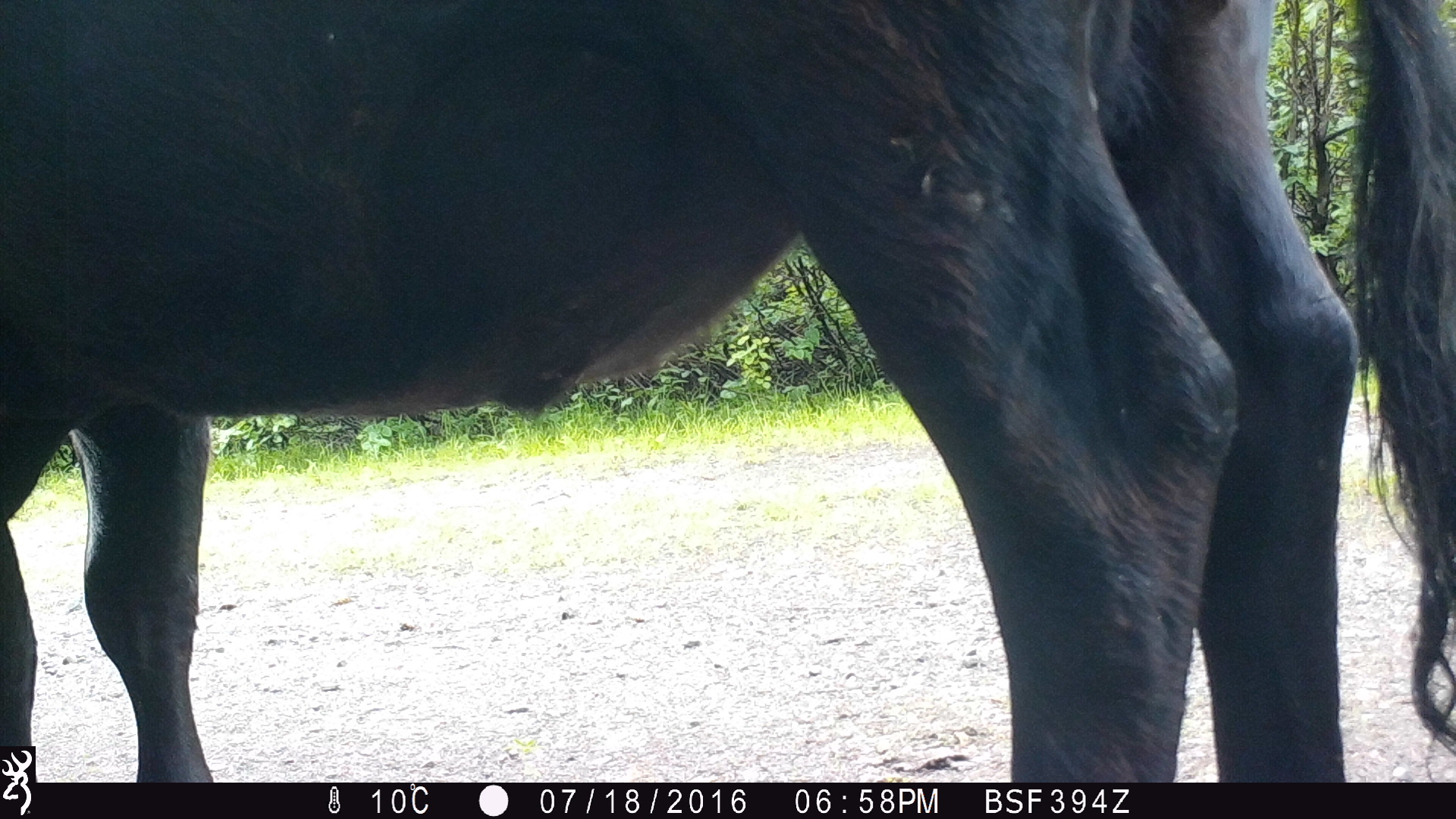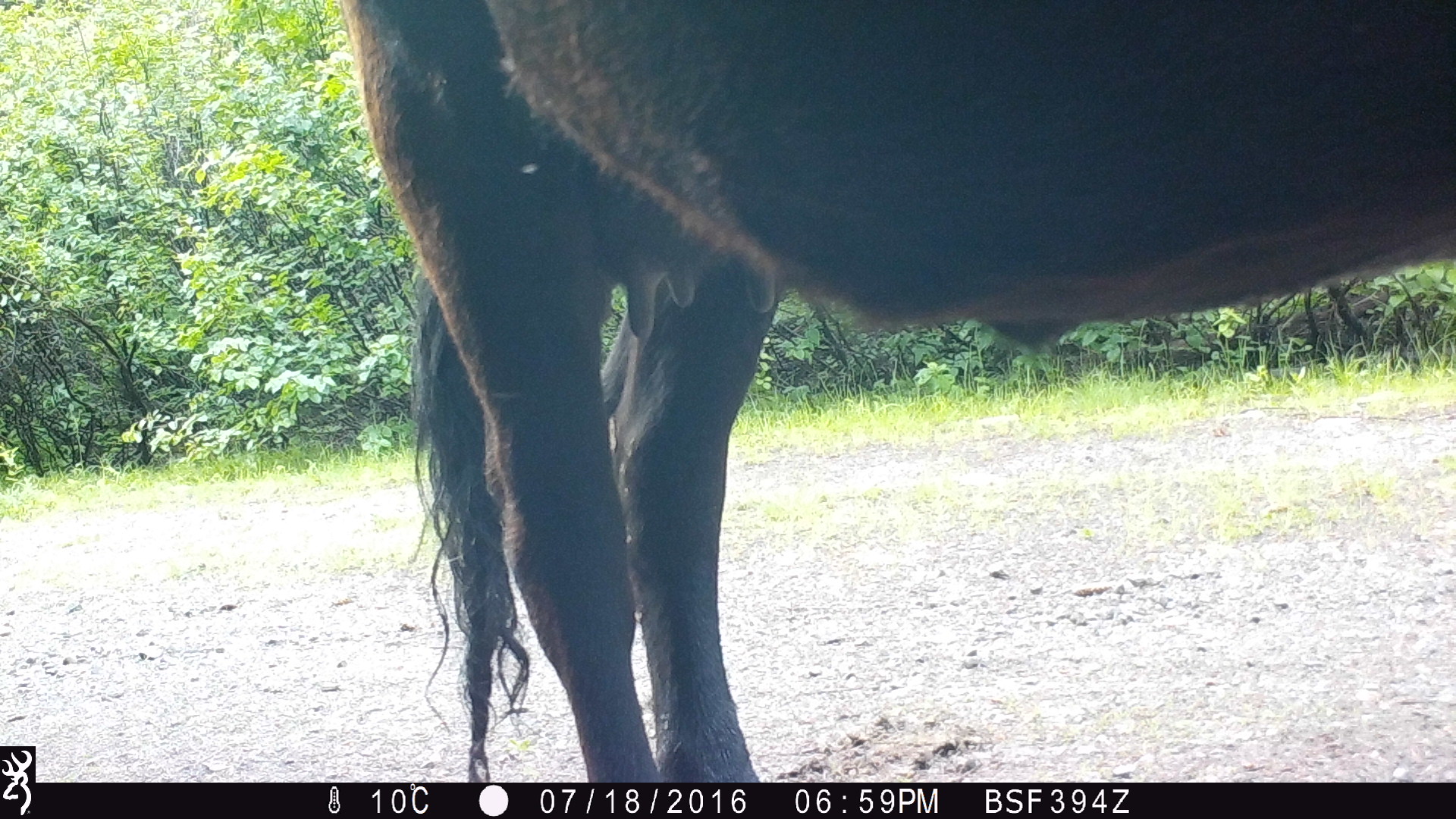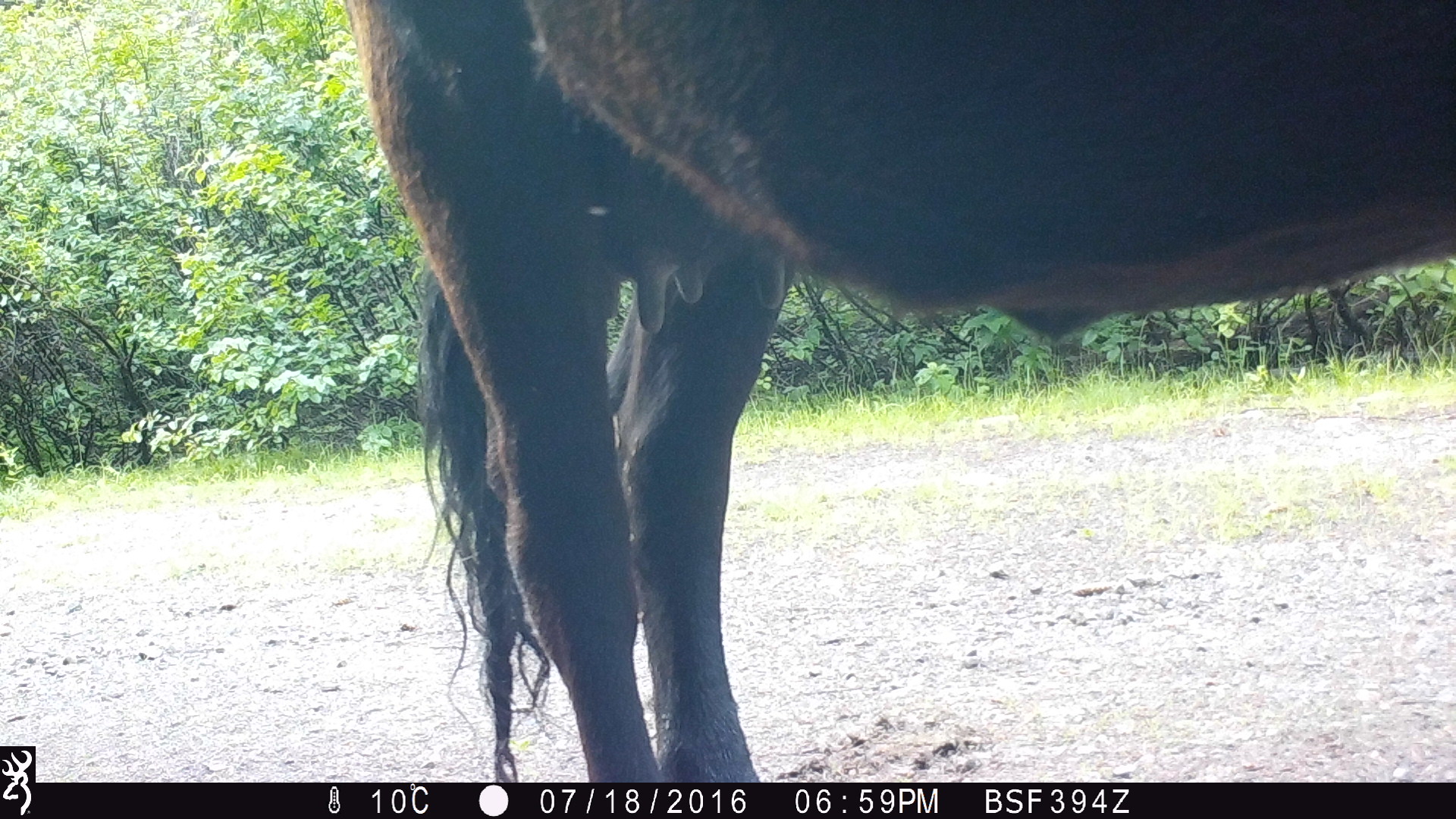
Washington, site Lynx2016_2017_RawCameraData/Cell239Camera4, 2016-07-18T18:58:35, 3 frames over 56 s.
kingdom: Animalia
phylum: Chordata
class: Mammalia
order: Artiodactyla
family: Bovidae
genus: Bos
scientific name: Bos taurus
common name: domestic cattle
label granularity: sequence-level